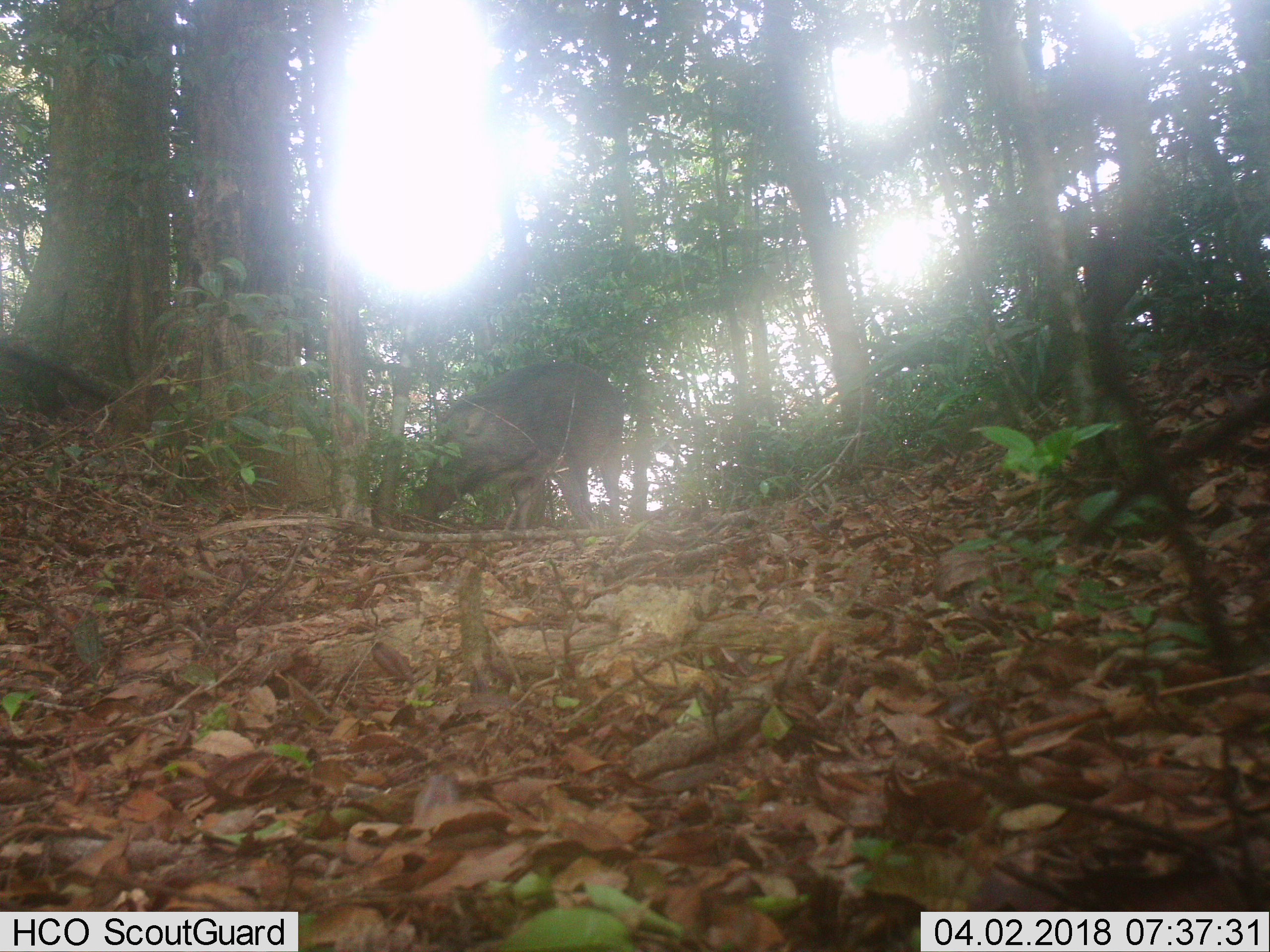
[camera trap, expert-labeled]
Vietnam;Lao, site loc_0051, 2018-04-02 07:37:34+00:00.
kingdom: Animalia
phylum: Chordata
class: Mammalia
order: Artiodactyla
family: Suidae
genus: Sus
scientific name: Sus scrofa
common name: eurasian wild pig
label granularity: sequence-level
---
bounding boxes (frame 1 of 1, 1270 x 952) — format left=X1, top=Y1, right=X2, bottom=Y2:
eurasian wild pig: left=410, top=359, right=624, bottom=529